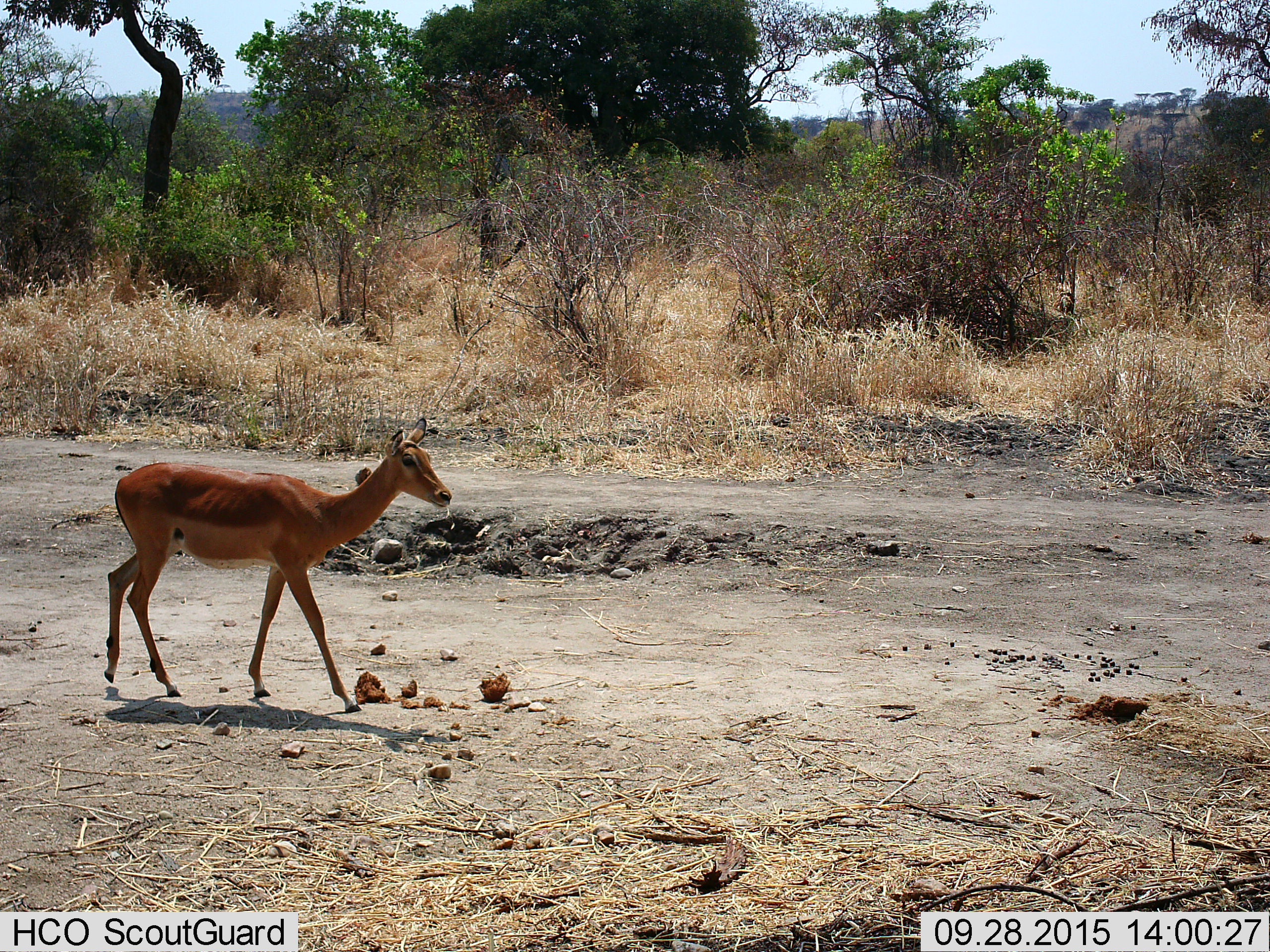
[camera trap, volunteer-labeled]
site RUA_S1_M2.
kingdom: Animalia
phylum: Chordata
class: Mammalia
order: Artiodactyla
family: Bovidae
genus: Aepyceros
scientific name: Aepyceros melampus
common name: impala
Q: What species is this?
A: Impala (Aepyceros melampus).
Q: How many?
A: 1.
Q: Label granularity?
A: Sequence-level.